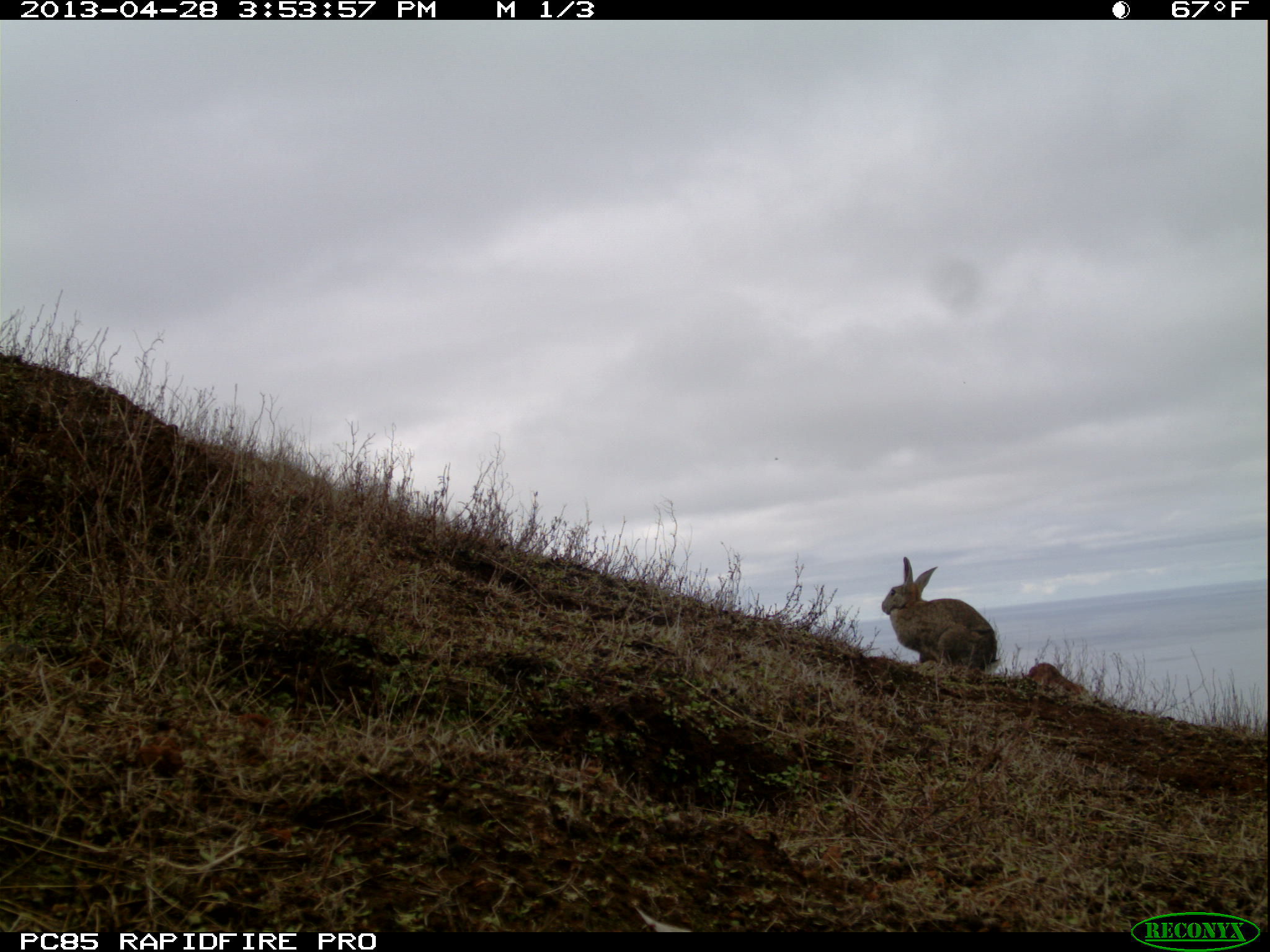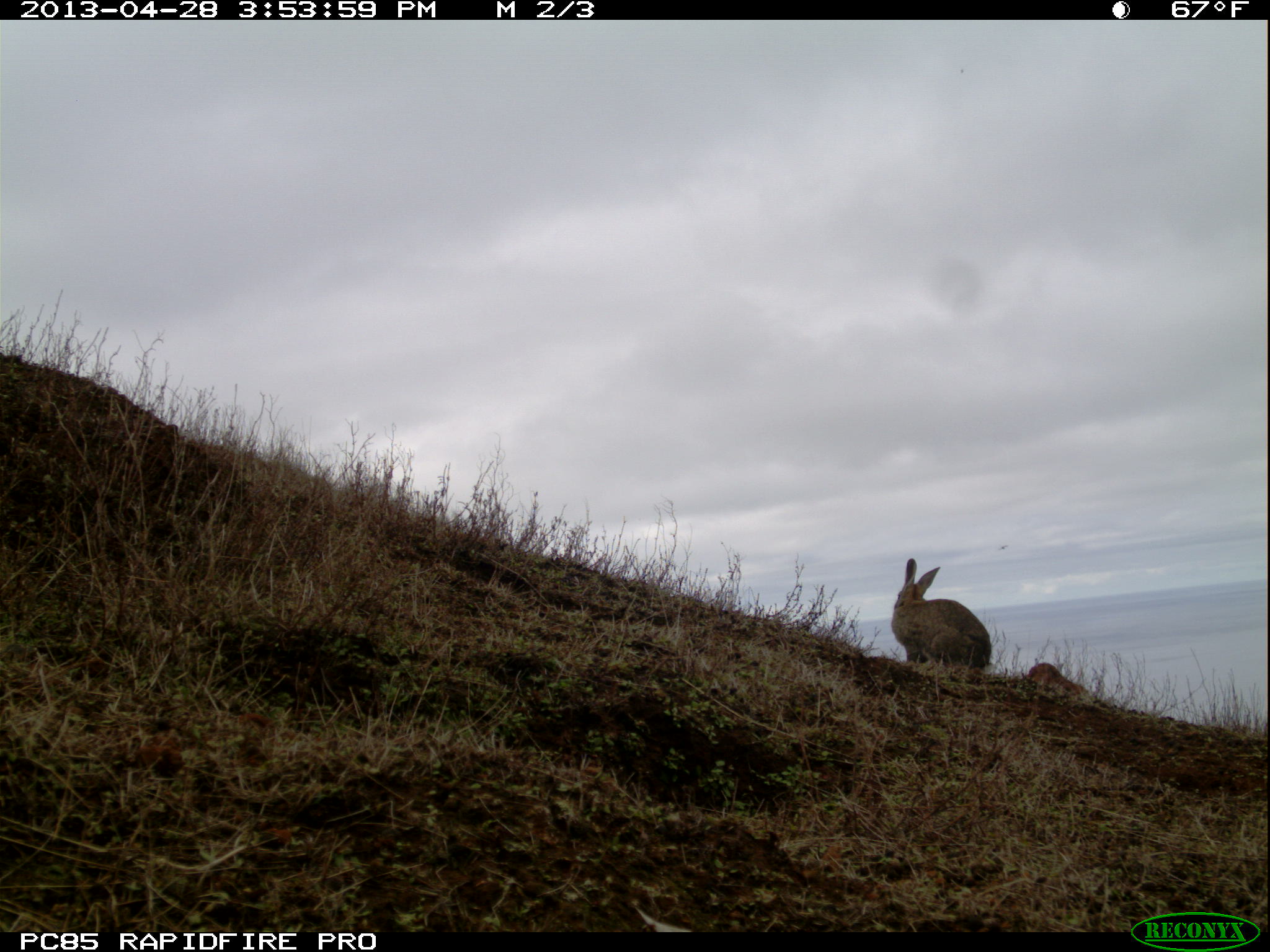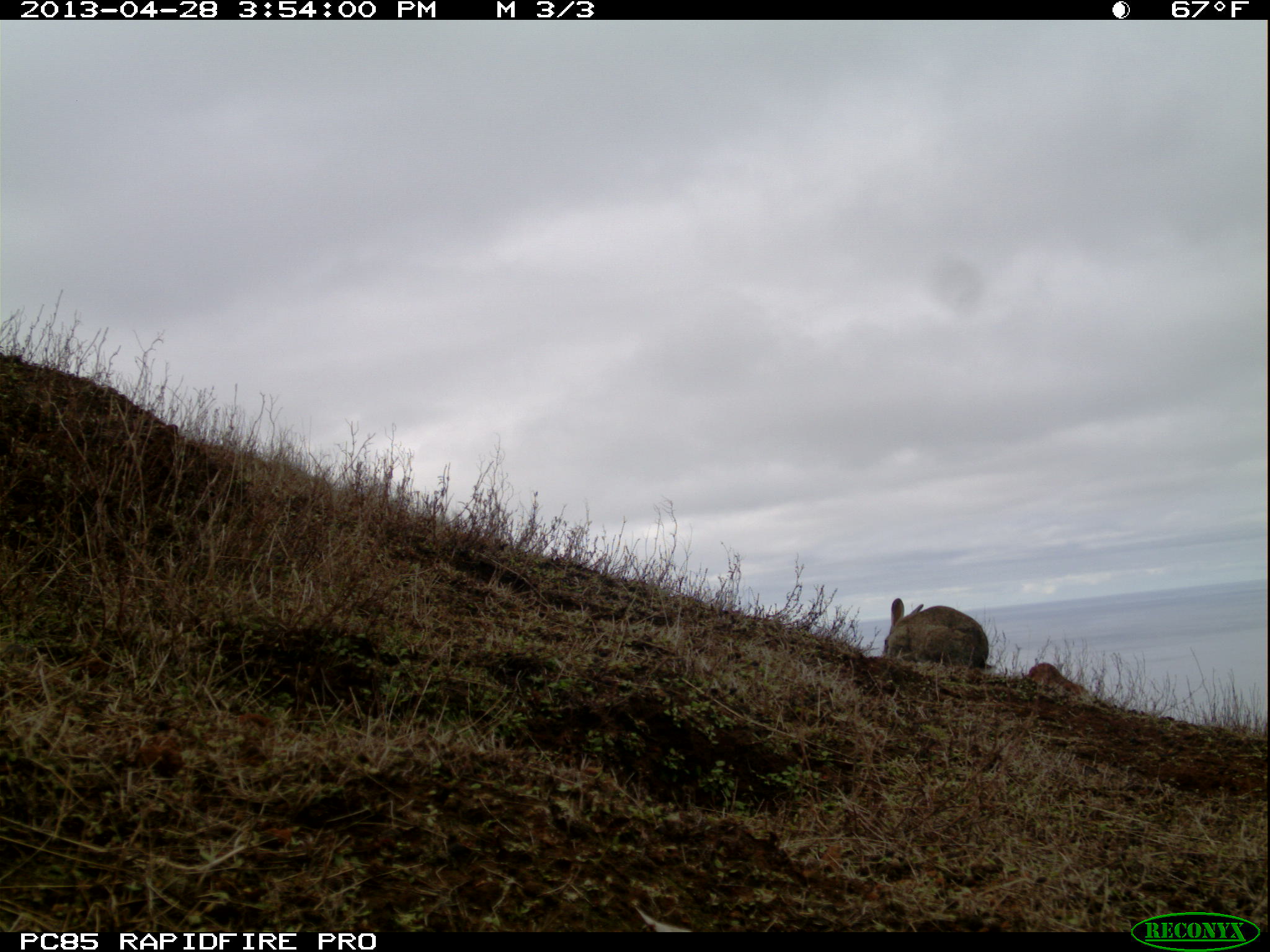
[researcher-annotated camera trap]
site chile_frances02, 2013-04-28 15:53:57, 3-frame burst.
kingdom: Animalia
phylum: Chordata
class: Mammalia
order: Lagomorpha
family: Leporidae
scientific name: Leporidae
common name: rabbits and hares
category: rabbit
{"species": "rabbit (rabbits and hares) (Leporidae)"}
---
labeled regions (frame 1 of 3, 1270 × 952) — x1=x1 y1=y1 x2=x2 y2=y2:
rabbit: x1=879 y1=558 x2=998 y2=674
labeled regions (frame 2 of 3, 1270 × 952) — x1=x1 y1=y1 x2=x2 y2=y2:
rabbit: x1=889 y1=558 x2=991 y2=672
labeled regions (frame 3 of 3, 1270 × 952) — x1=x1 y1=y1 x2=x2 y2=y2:
rabbit: x1=883 y1=597 x2=988 y2=674